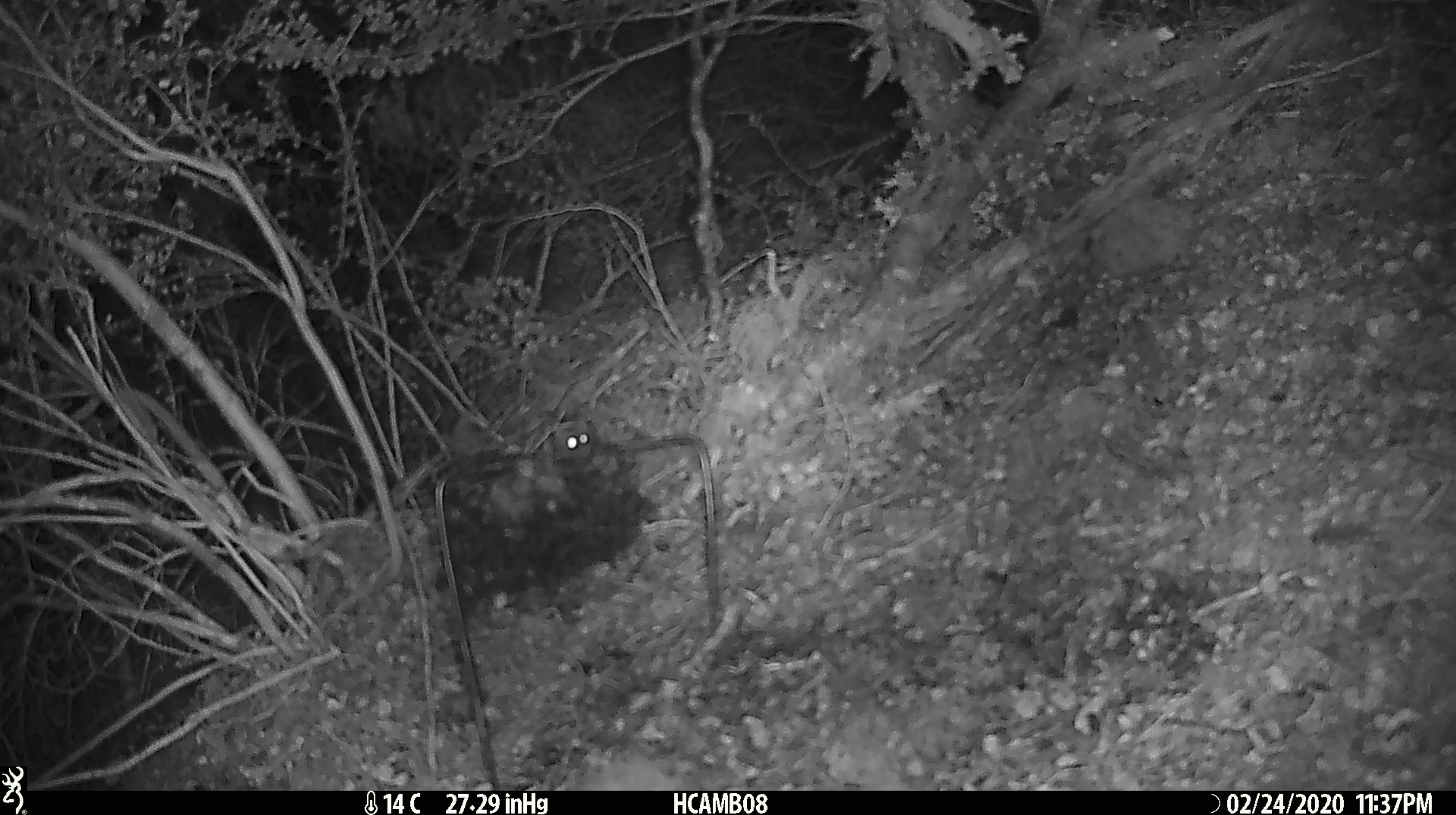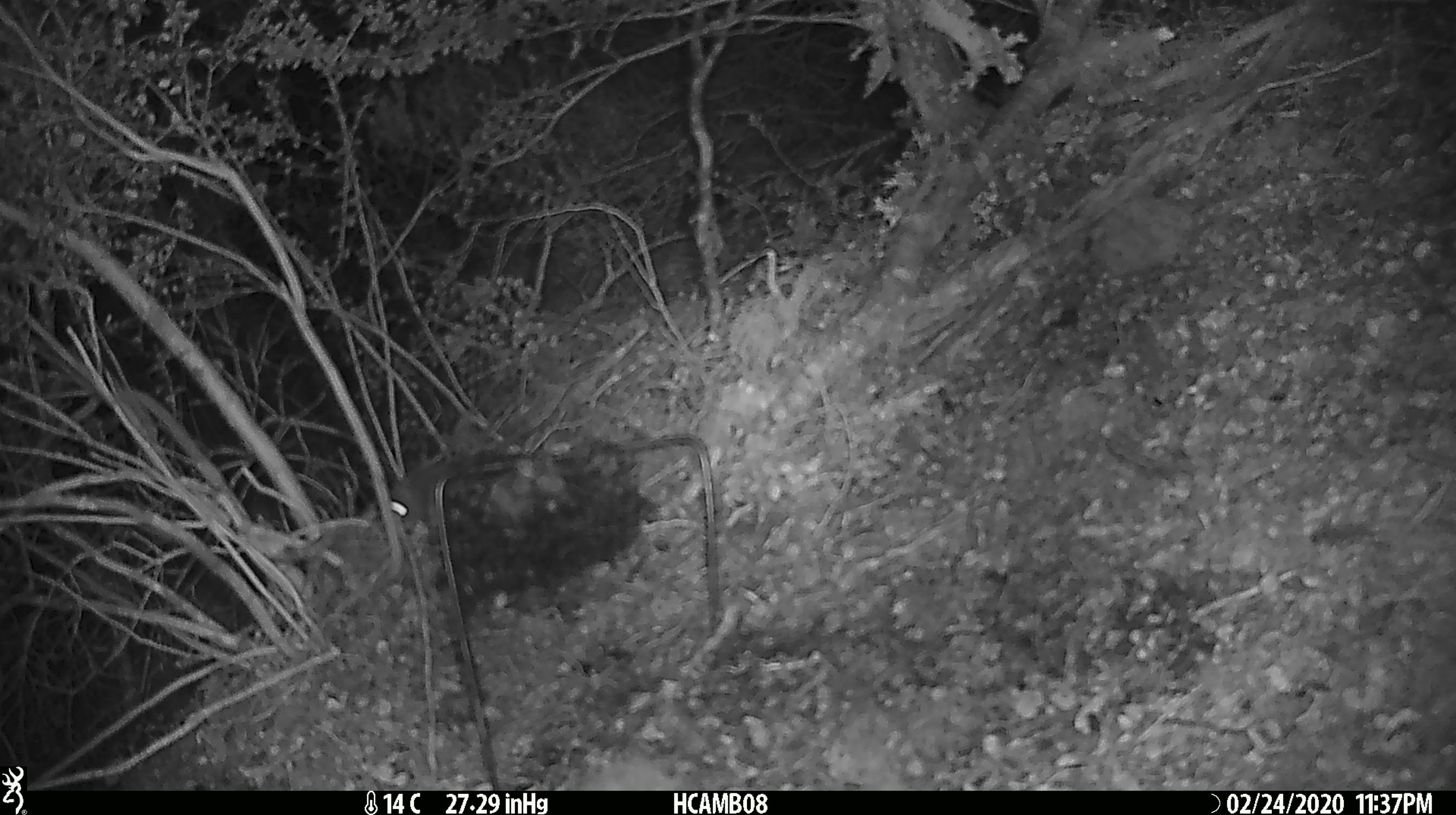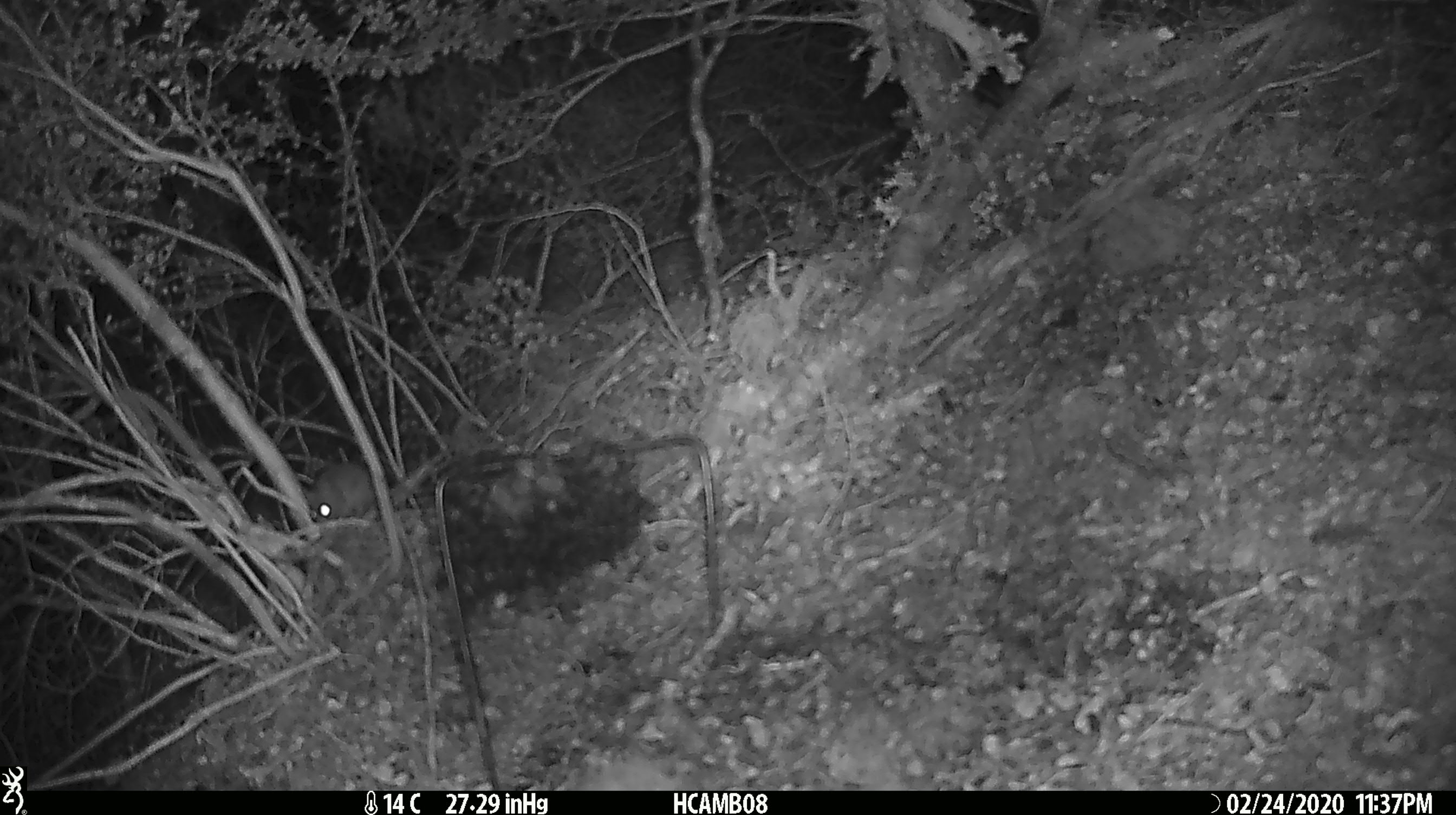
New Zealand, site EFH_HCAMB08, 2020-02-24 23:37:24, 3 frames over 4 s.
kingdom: Animalia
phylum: Chordata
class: Mammalia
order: Rodentia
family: Muridae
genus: Mus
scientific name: Mus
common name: mouse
Mouse (Mus).